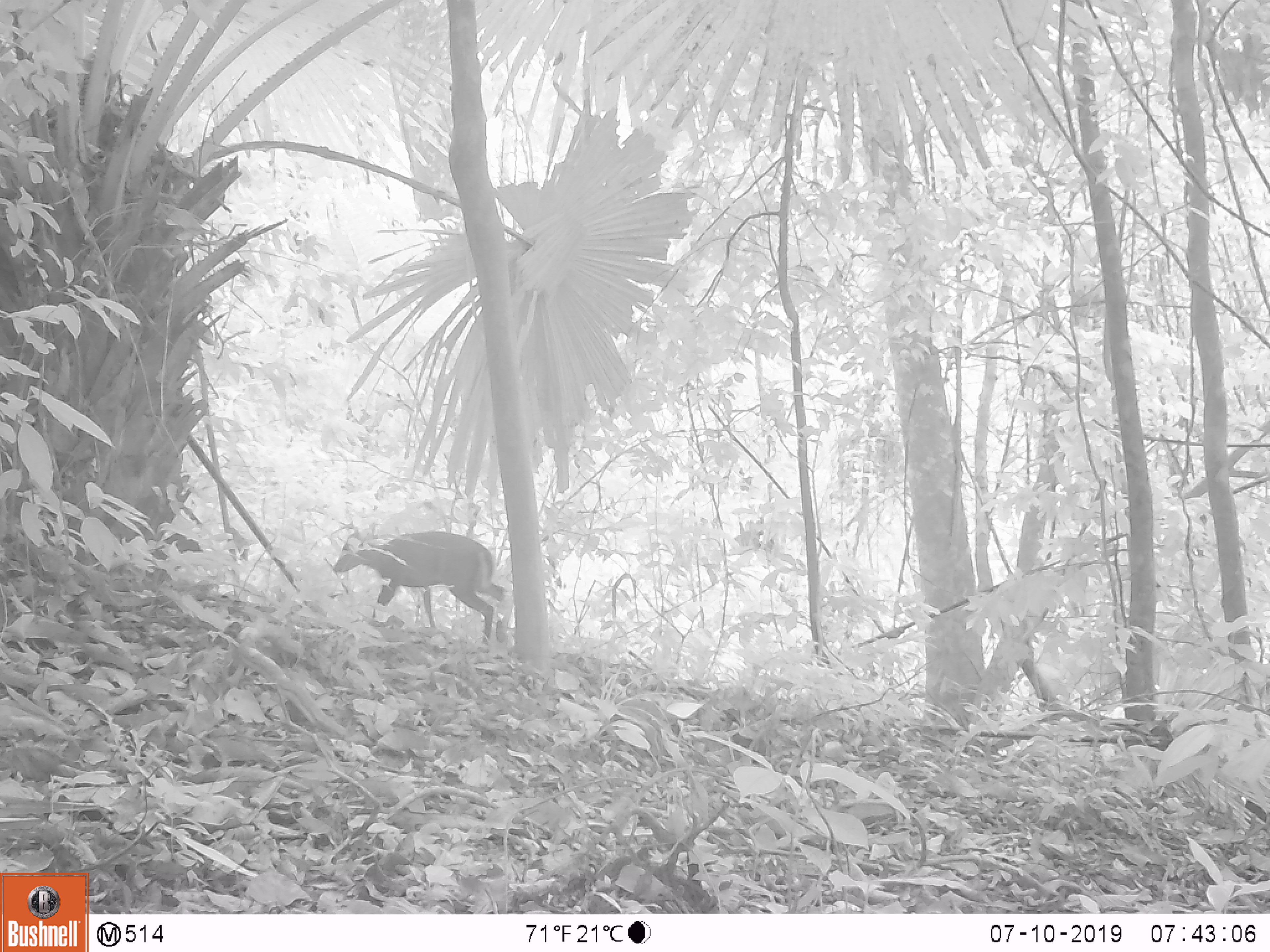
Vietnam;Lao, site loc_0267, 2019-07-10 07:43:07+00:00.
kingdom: Animalia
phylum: Chordata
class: Mammalia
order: Artiodactyla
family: Cervidae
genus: Muntiacus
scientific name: Muntiacus rooseveltorum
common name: roosevelt's muntjac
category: roosevelts muntjac group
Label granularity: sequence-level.